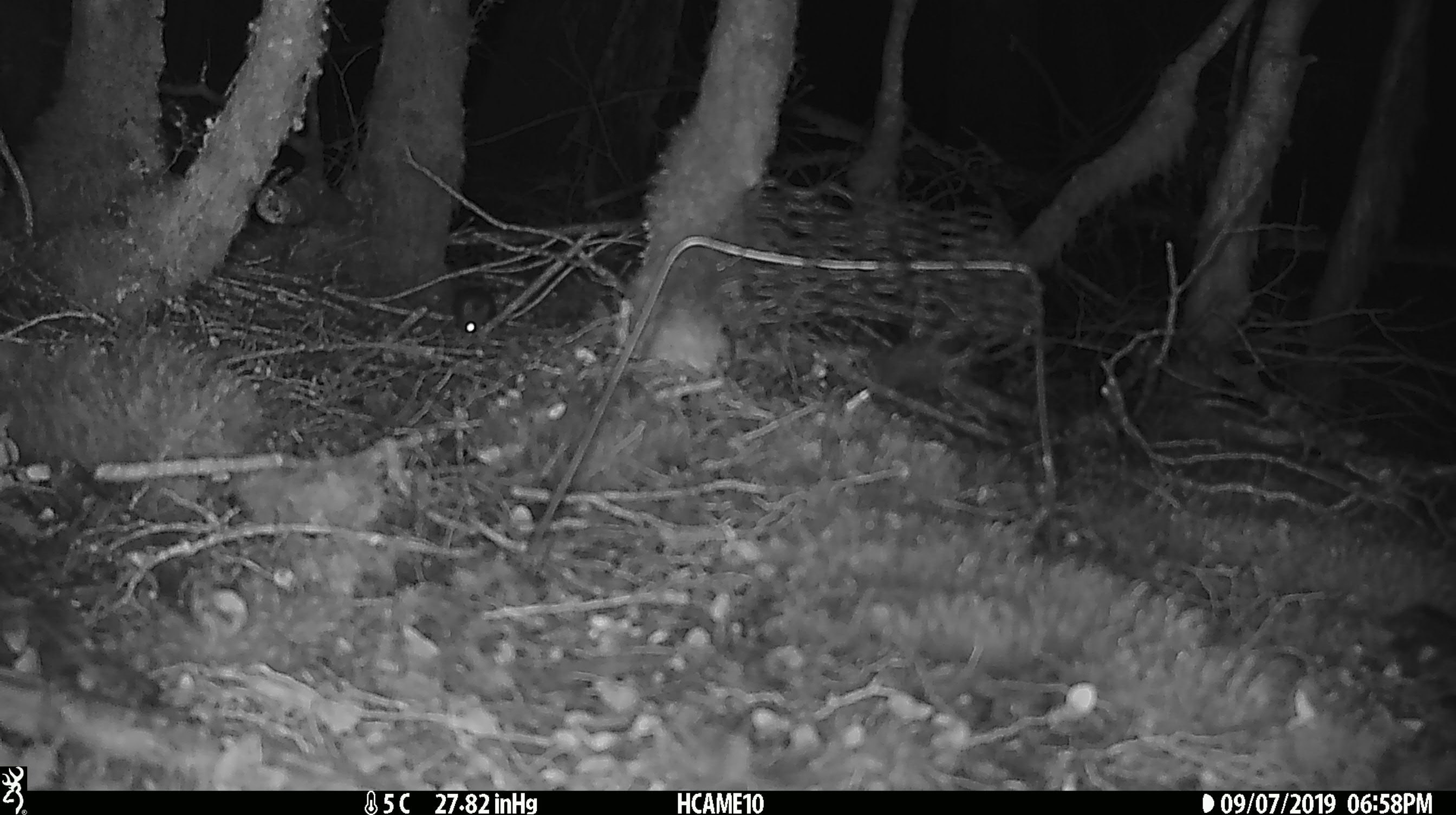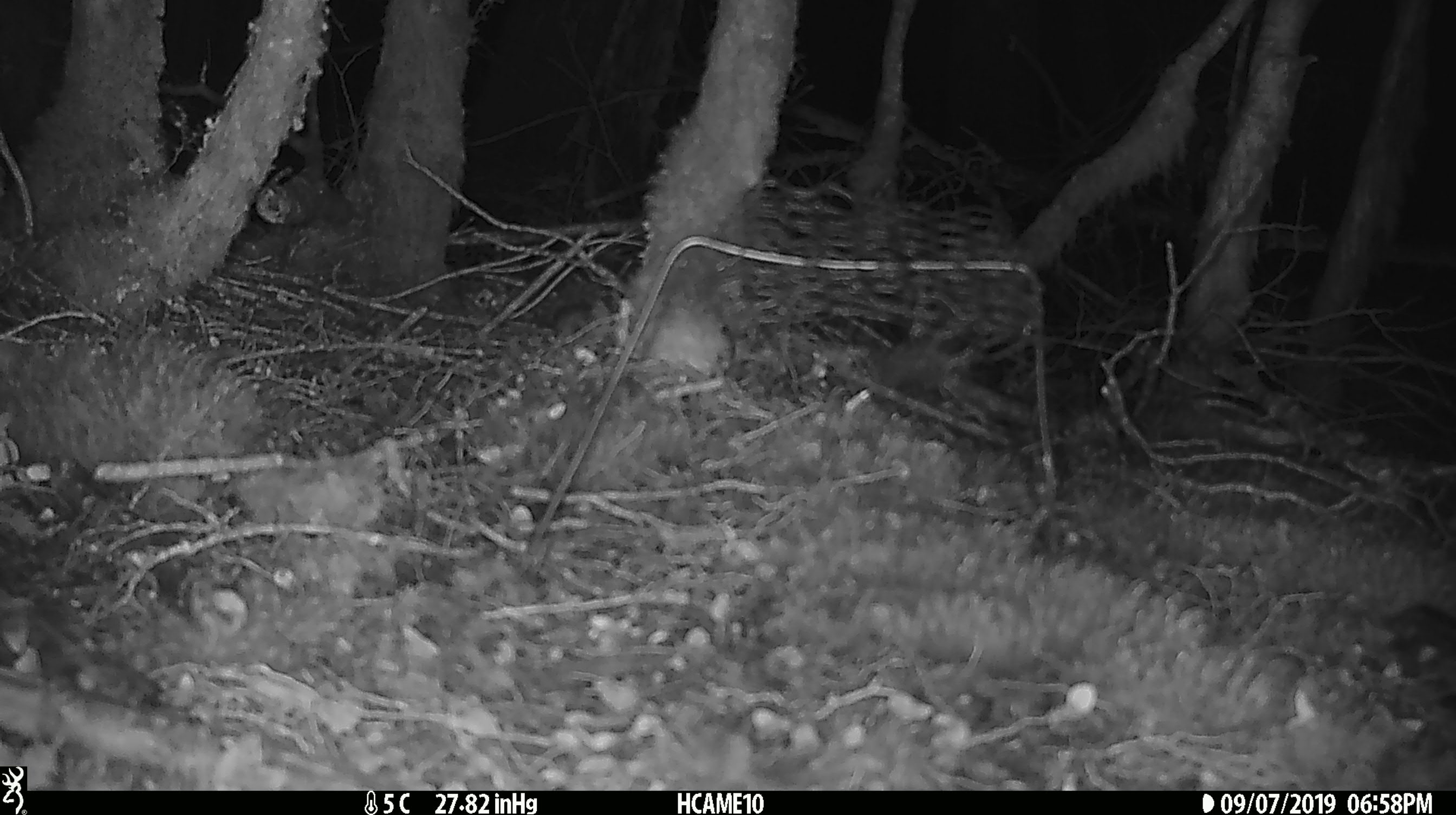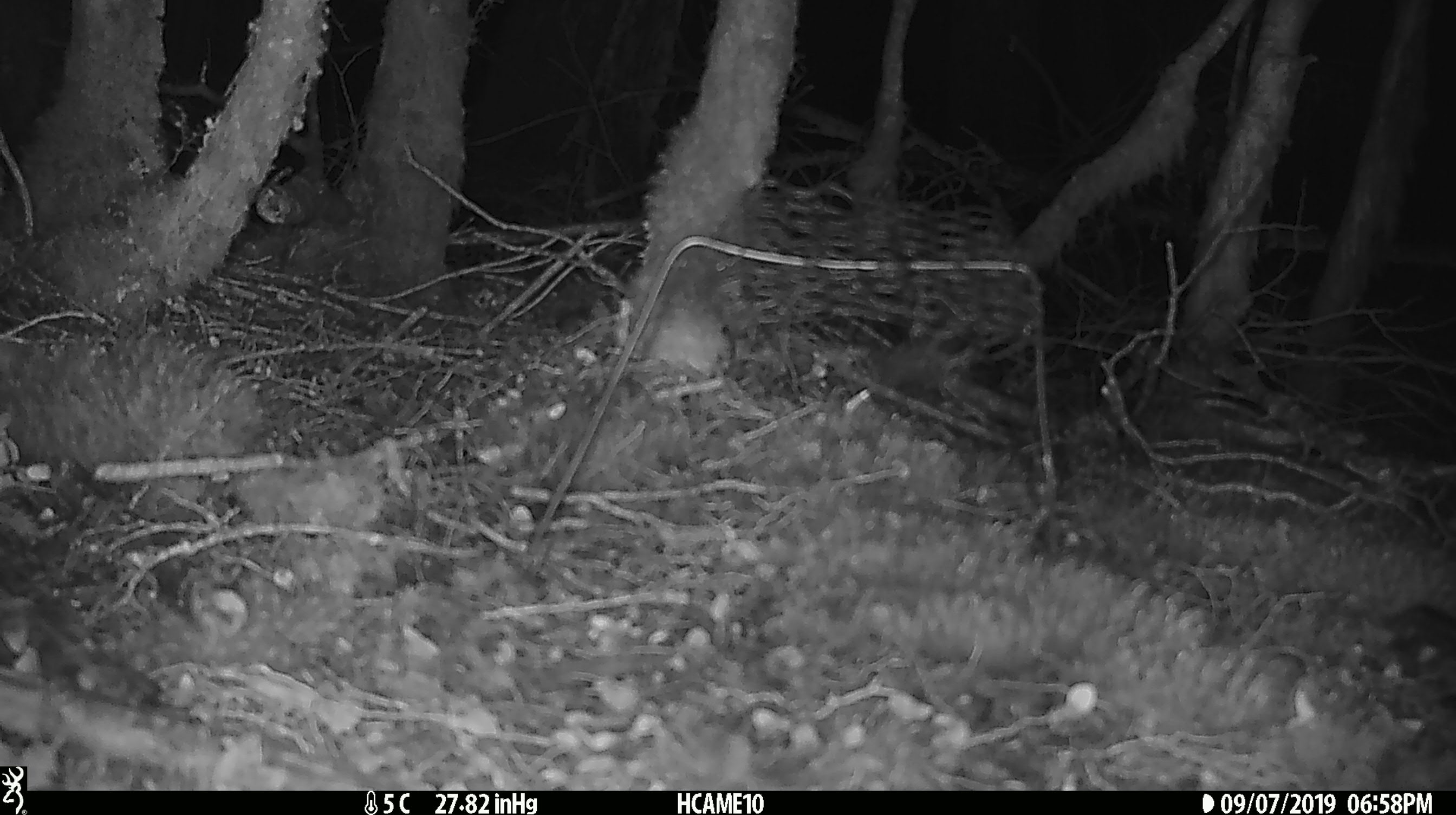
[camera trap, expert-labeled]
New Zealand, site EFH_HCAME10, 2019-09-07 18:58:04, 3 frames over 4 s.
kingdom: Animalia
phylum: Chordata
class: Mammalia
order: Rodentia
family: Muridae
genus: Mus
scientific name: Mus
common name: mouse